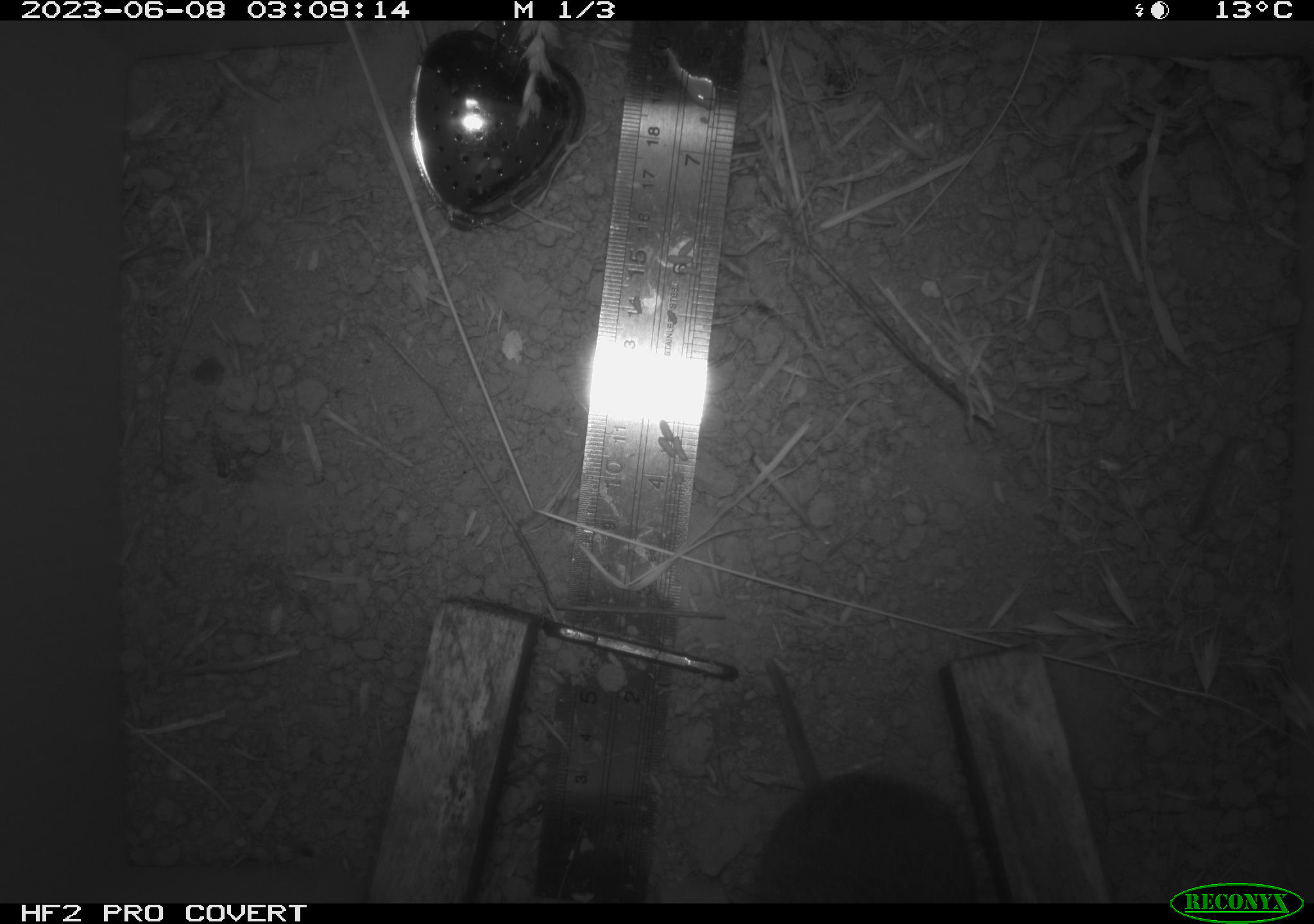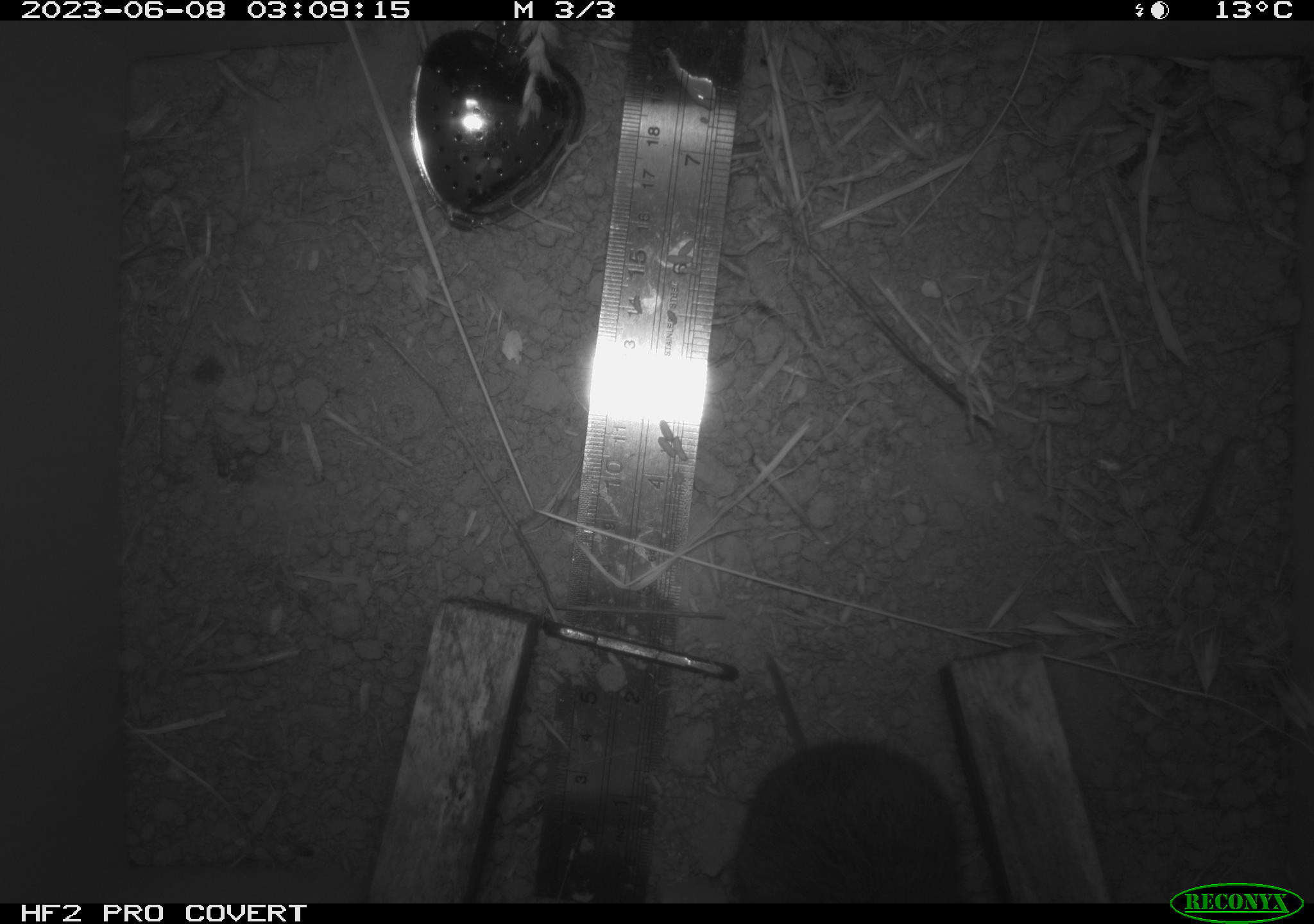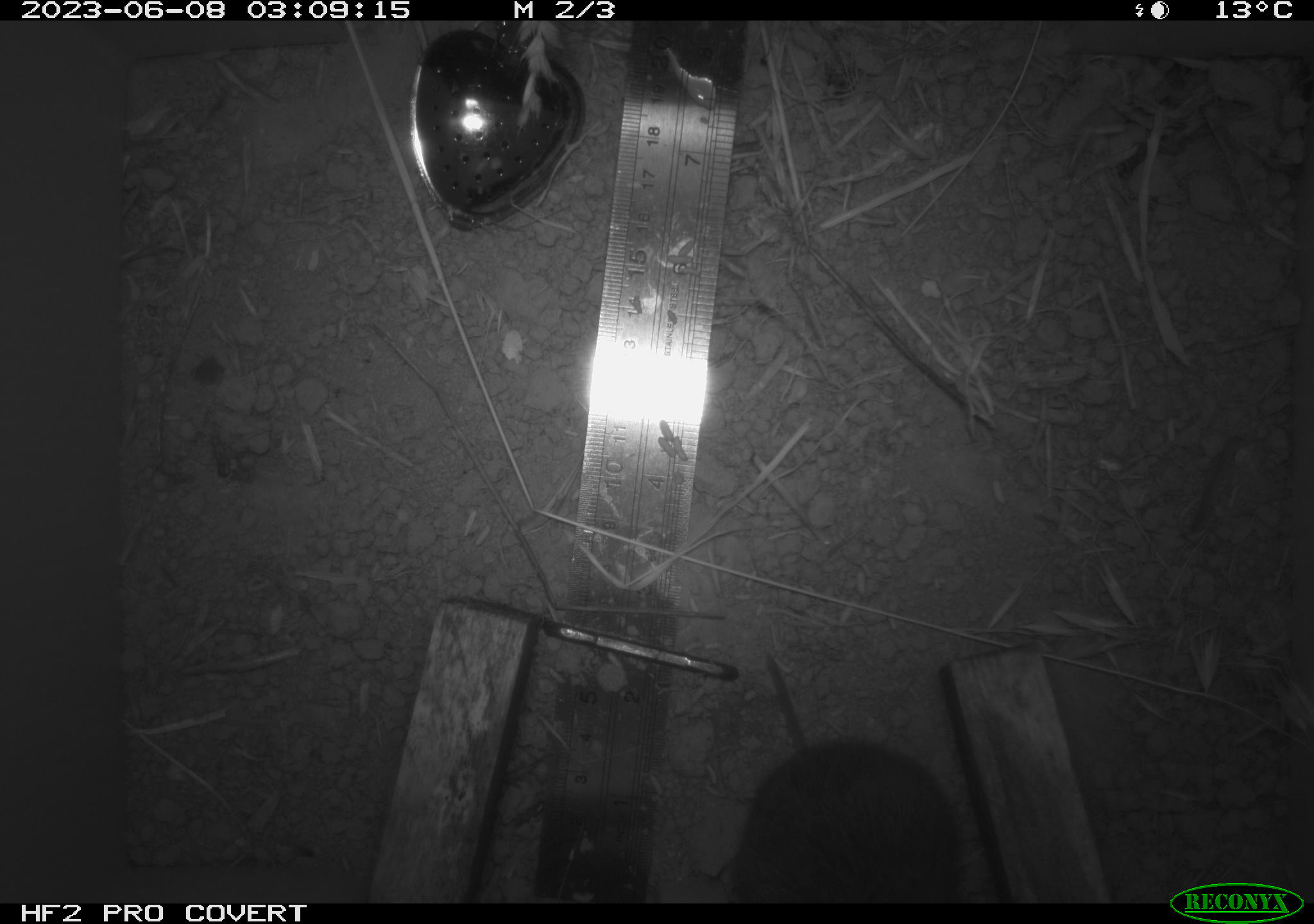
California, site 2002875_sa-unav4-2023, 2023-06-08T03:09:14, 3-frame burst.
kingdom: Animalia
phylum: Chordata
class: Mammalia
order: Rodentia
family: Cricetidae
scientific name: Arvicolinae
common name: voles, lemmings, and muskrats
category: arvicolinae subfamily